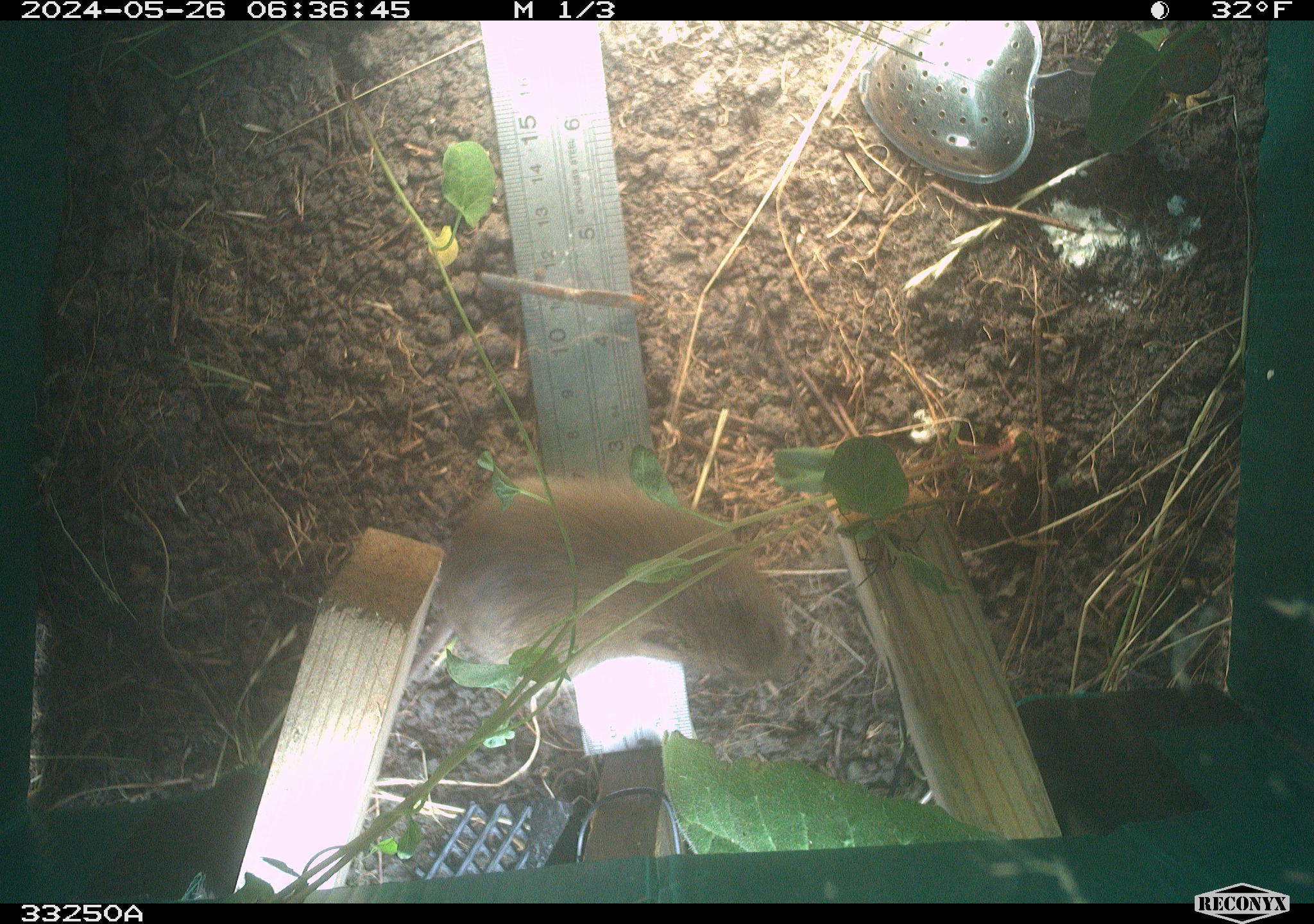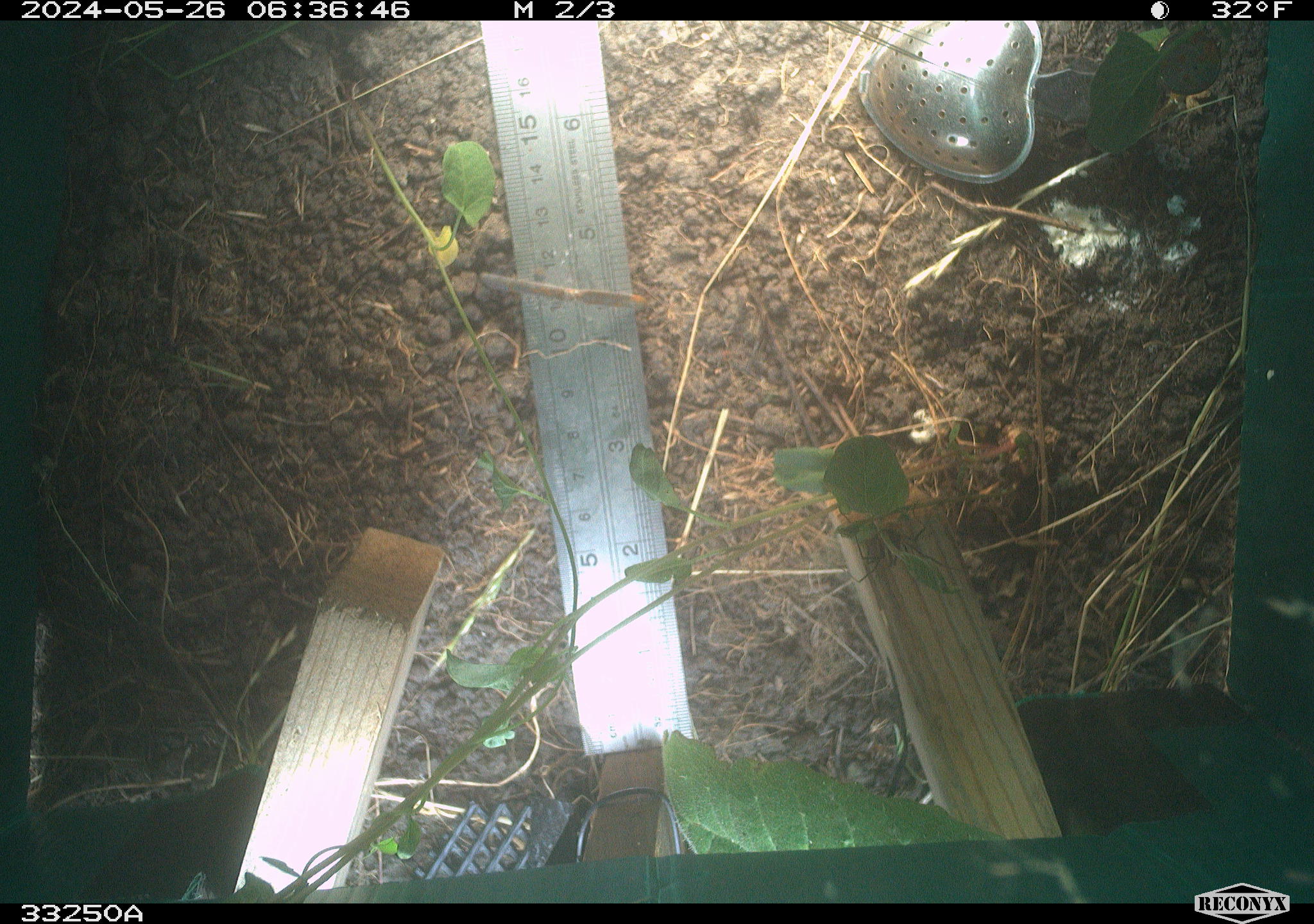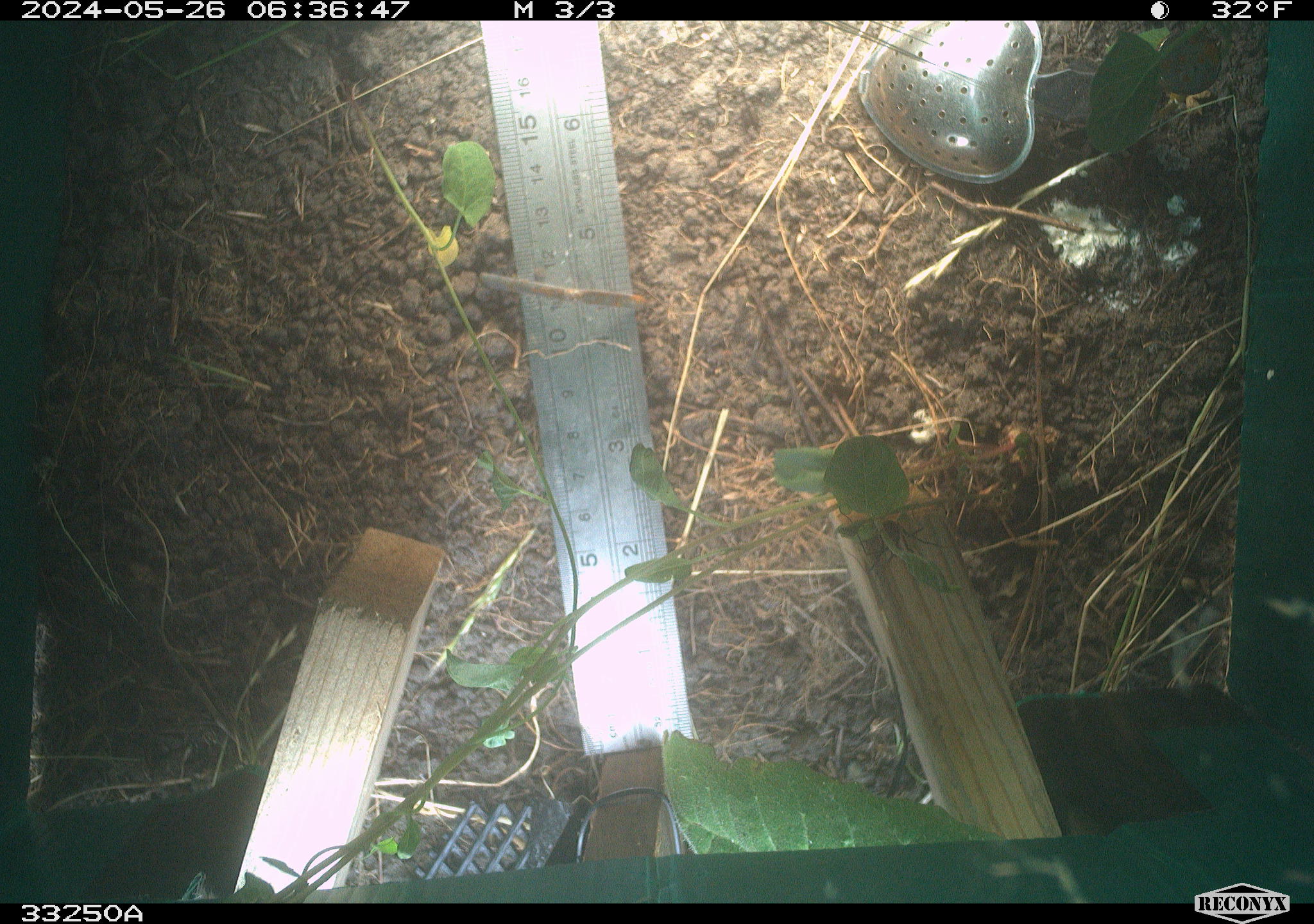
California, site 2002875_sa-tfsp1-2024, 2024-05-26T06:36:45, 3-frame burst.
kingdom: Animalia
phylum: Chordata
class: Mammalia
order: Rodentia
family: Cricetidae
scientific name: Arvicolinae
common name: voles, lemmings, and muskrats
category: arvicolinae subfamily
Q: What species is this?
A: Arvicolinae subfamily (voles, lemmings, and muskrats) (Arvicolinae).